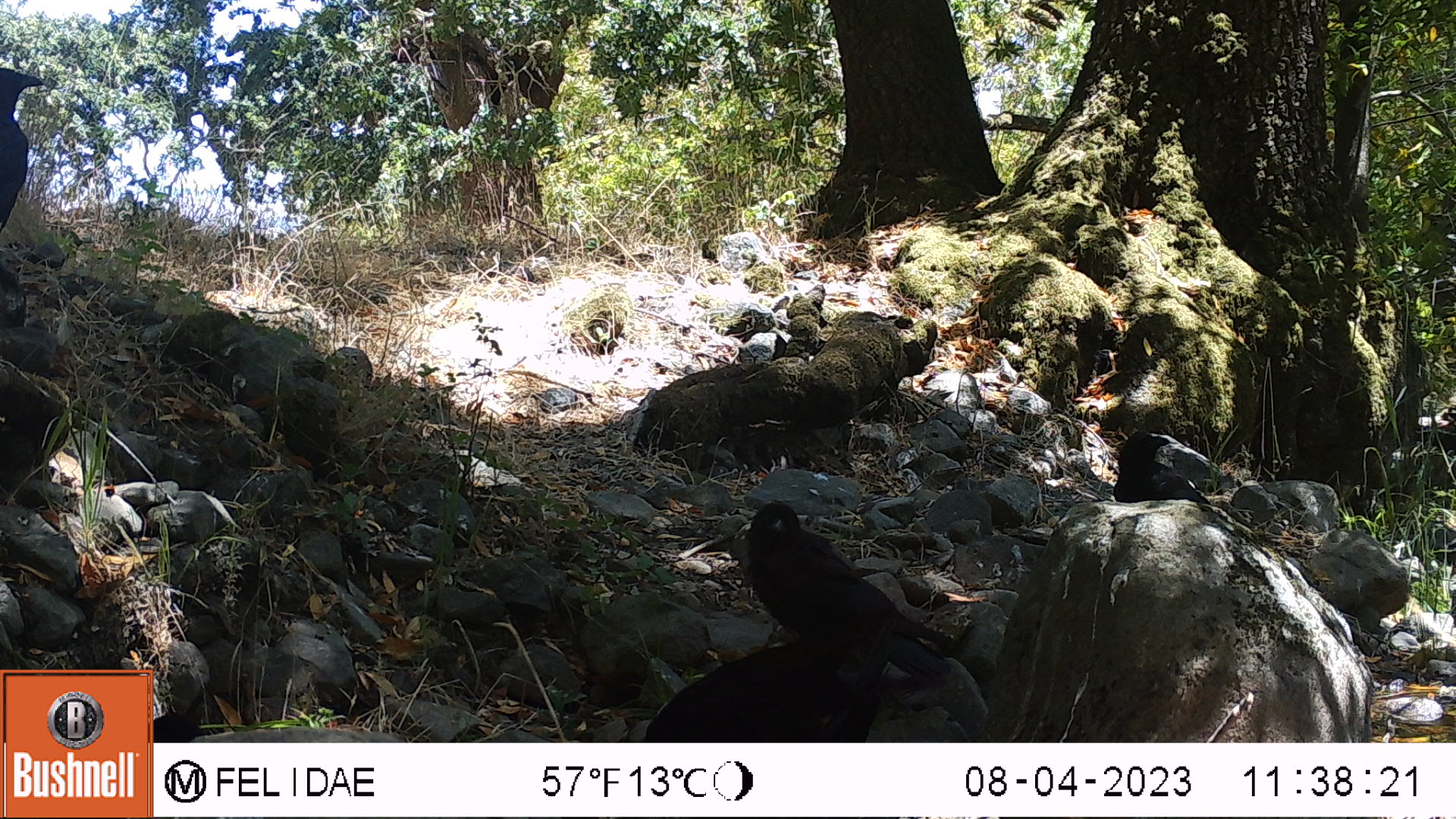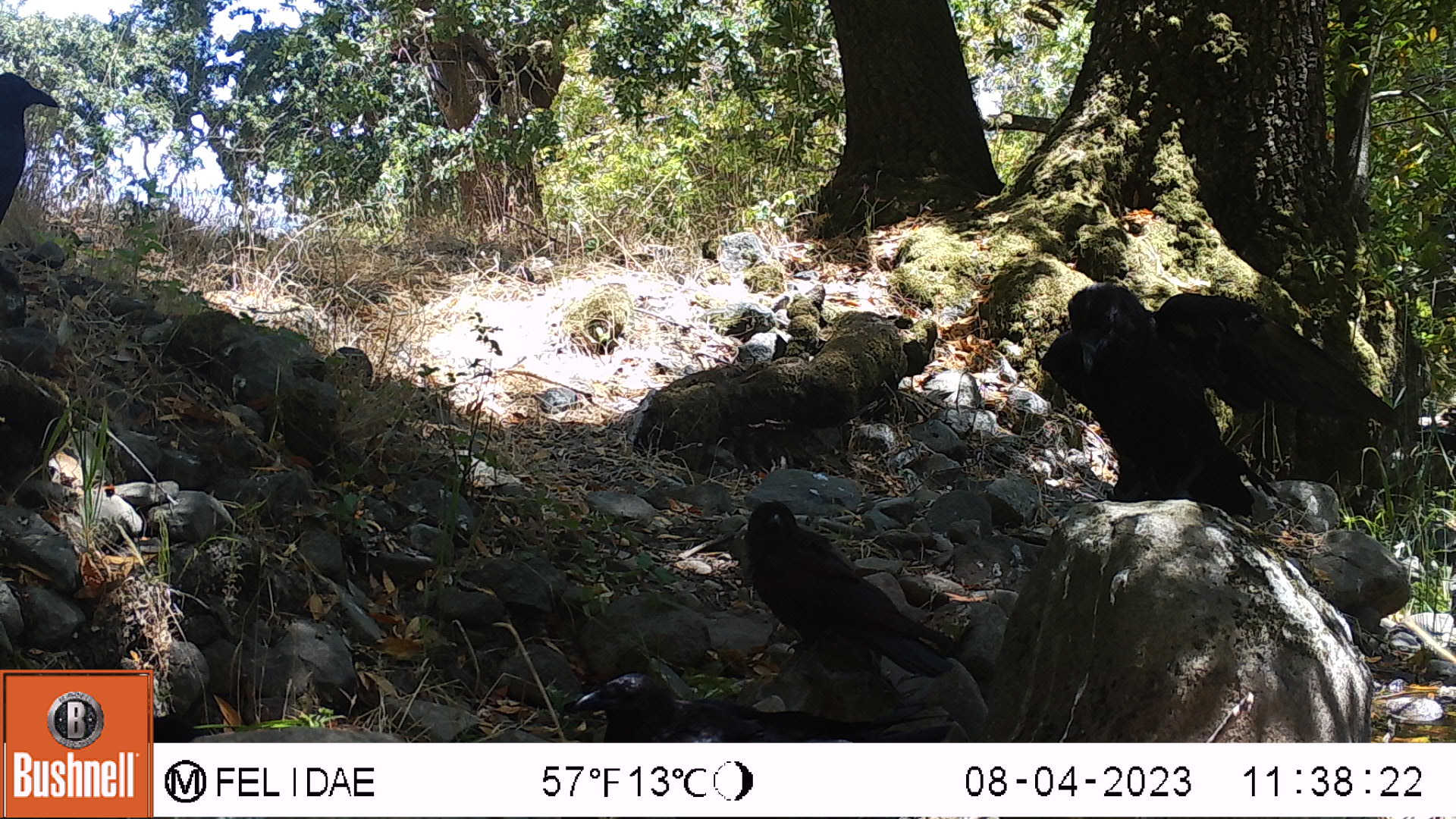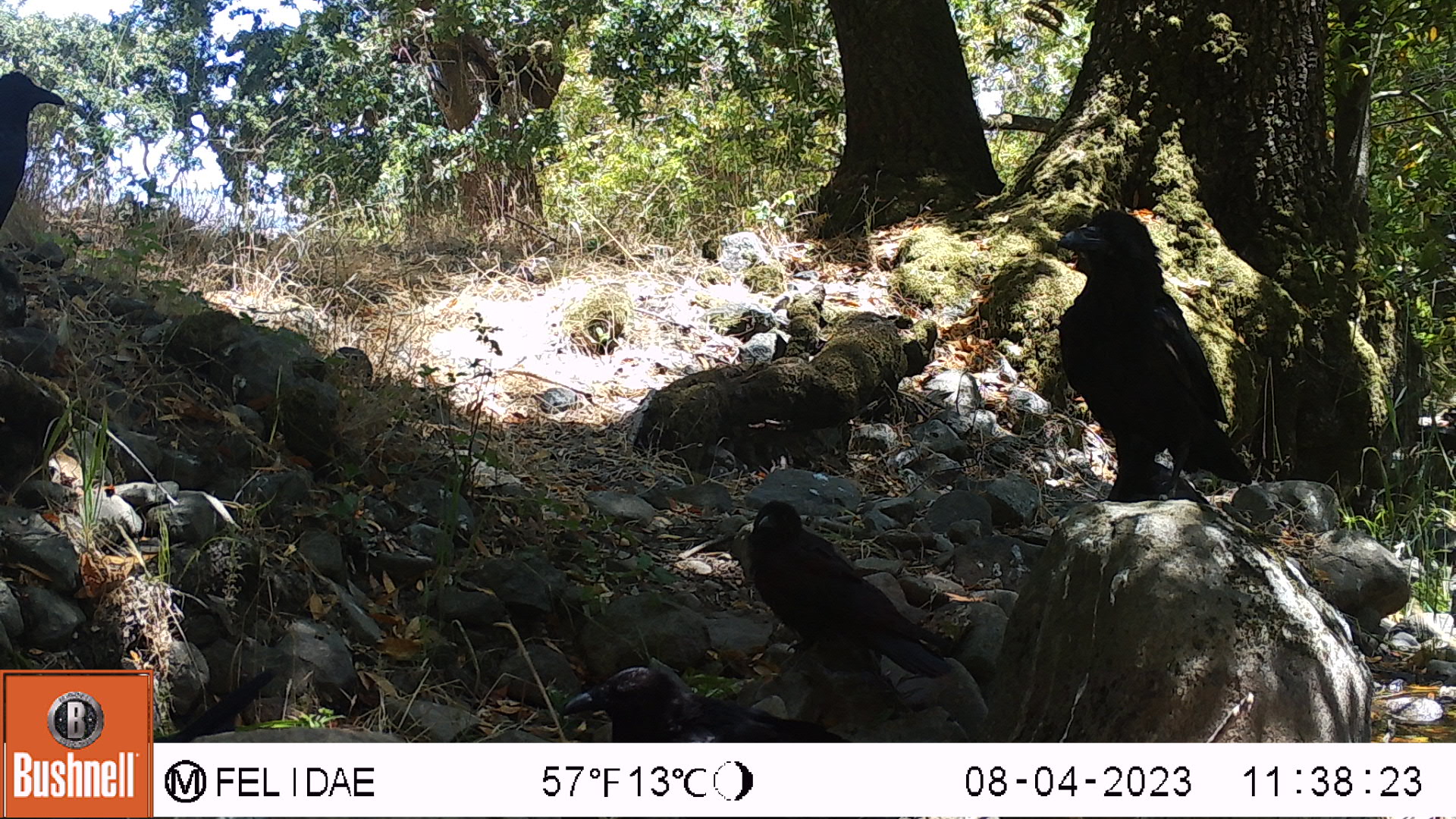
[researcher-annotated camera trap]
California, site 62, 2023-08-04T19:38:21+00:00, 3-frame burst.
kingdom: Animalia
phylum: Chordata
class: Aves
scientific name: Aves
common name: bird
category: unknown bird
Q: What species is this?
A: Unknown bird (bird) (Aves).